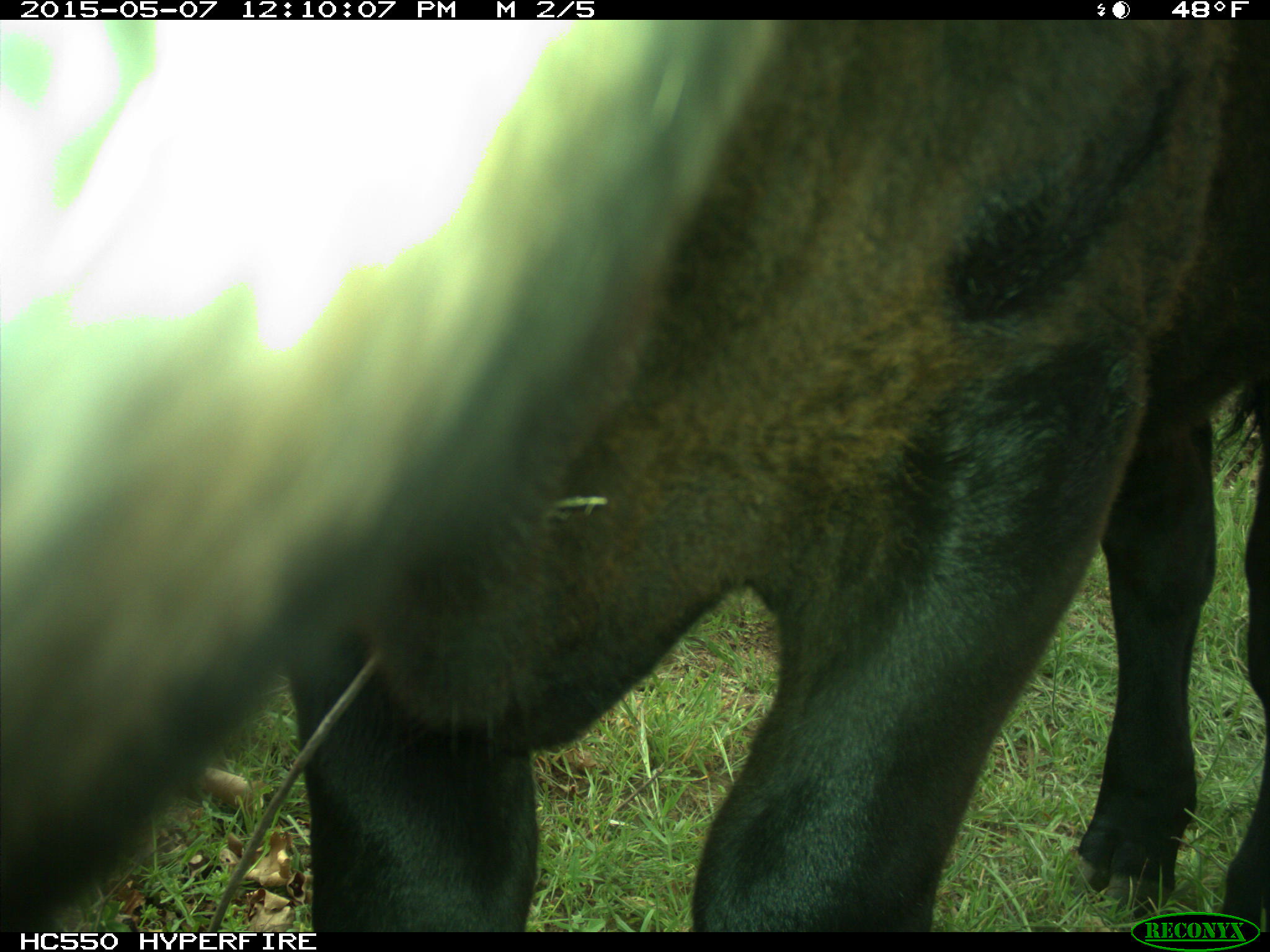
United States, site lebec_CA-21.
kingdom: Animalia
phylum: Chordata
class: Mammalia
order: Artiodactyla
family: Bovidae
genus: Bos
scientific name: Bos taurus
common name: domestic cow